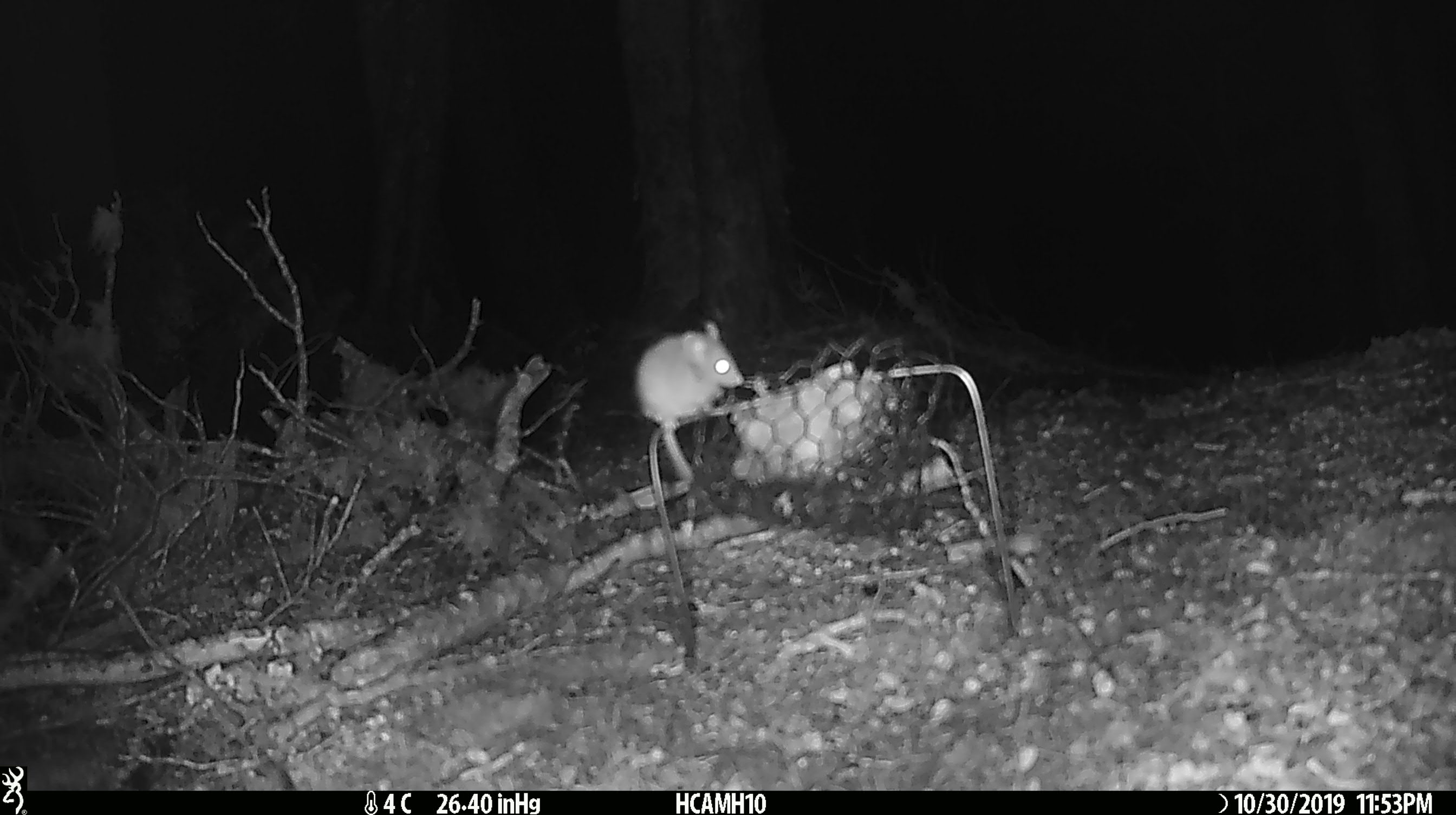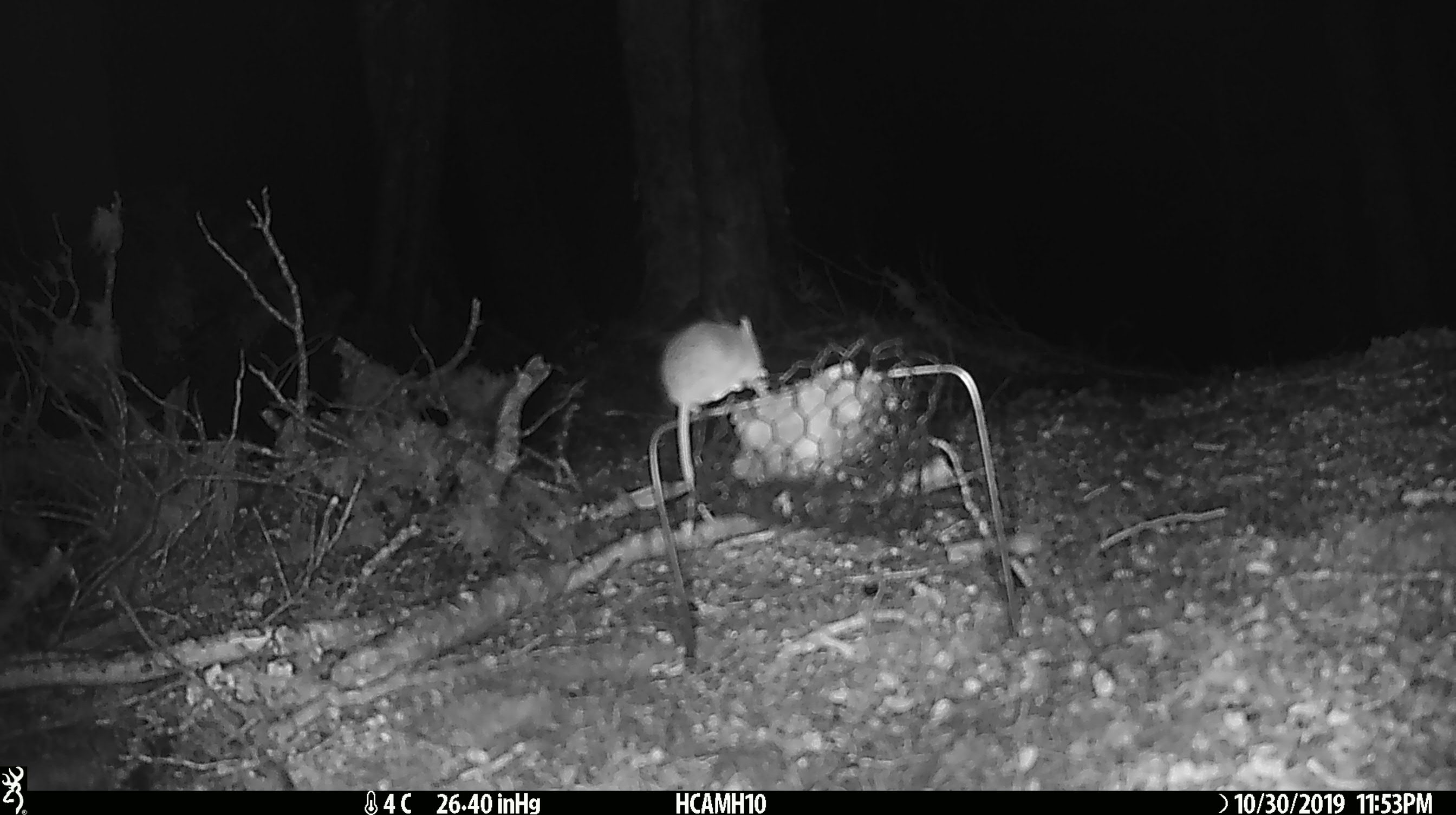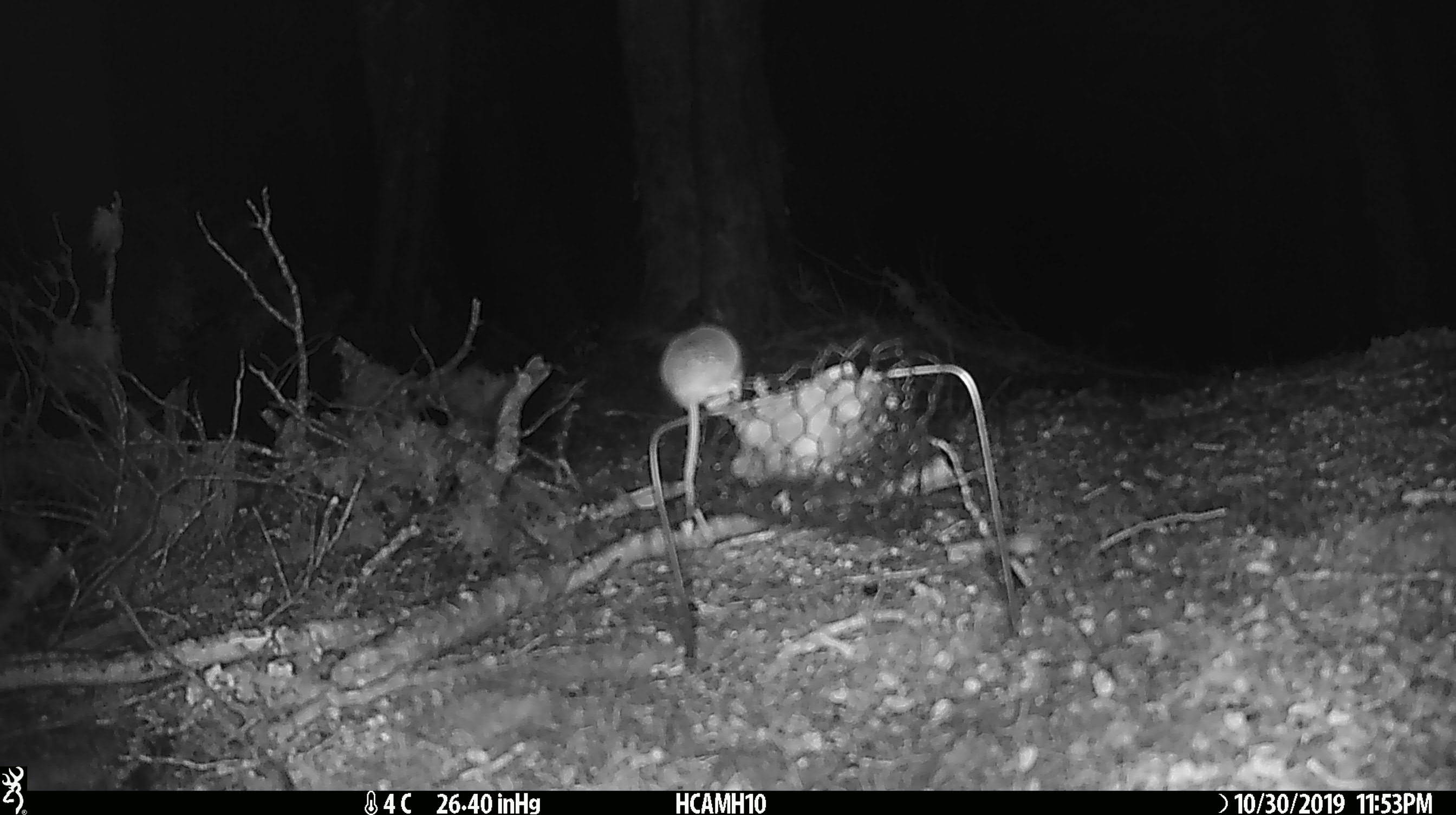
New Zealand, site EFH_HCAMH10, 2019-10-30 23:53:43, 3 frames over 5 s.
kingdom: Animalia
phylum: Chordata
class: Mammalia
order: Rodentia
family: Muridae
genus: Mus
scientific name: Mus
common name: mouse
Mouse (Mus).